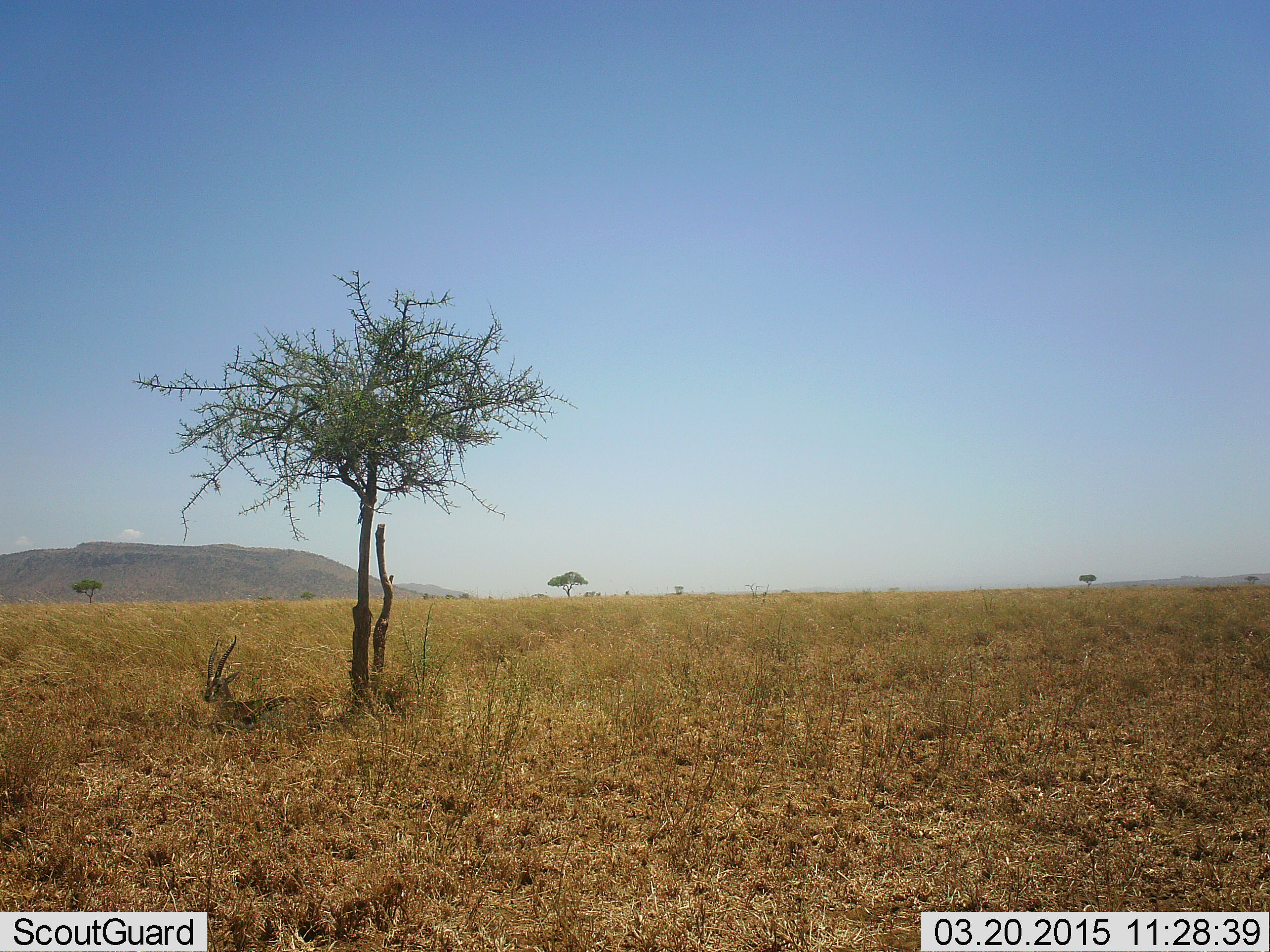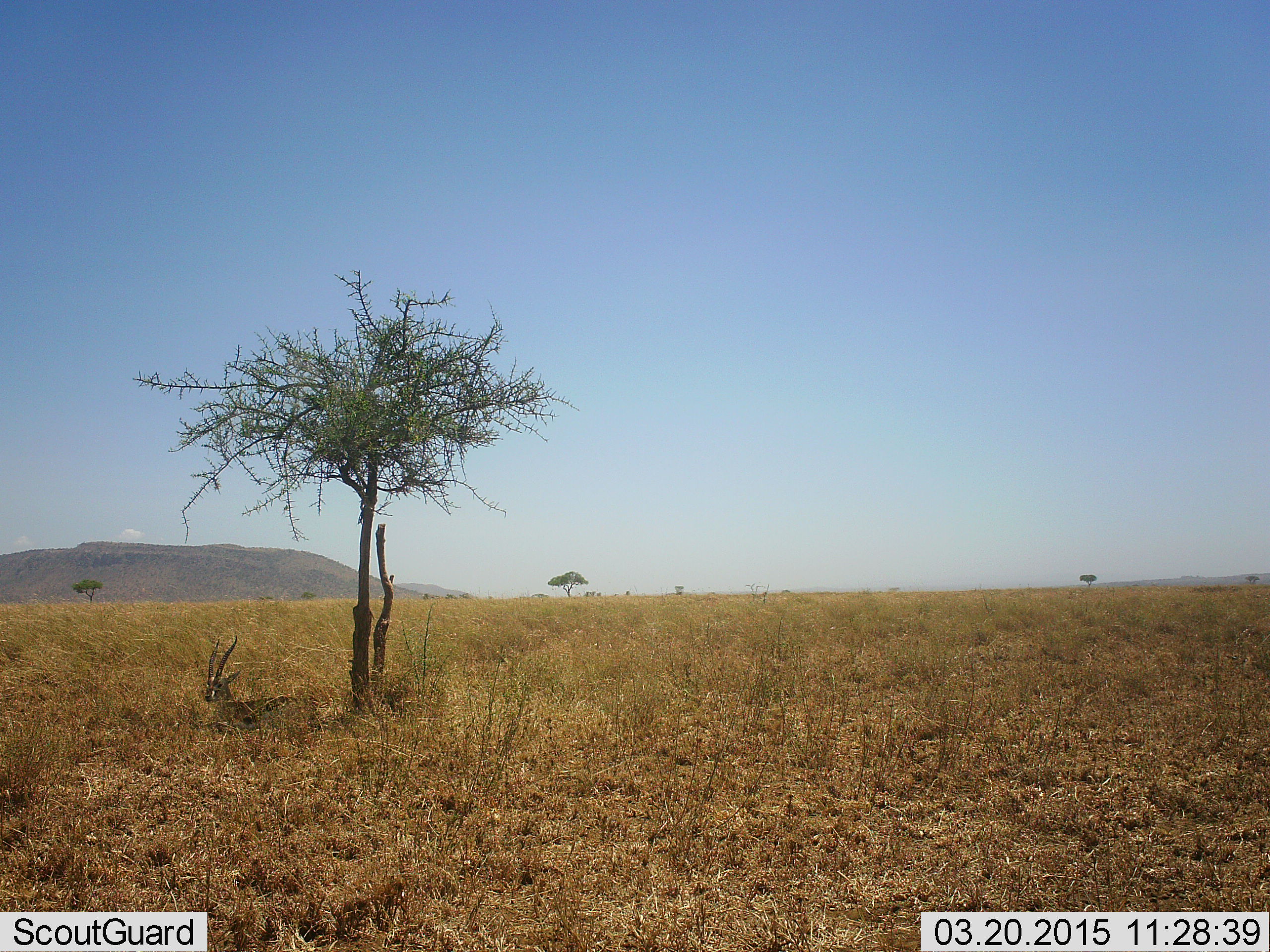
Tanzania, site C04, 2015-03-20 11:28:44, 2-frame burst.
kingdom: Animalia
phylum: Chordata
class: Mammalia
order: Artiodactyla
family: Bovidae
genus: Eudorcas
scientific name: Eudorcas thomsonii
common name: thomson's gazelle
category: gazellethomsons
Gazellethomsons (thomson's gazelle) (Eudorcas thomsonii), count 1. Behavior (volunteer vote fractions): standing 0%, resting 100%, moving 0%, interacting 0%. Young present (vote fraction): 0%. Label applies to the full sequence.